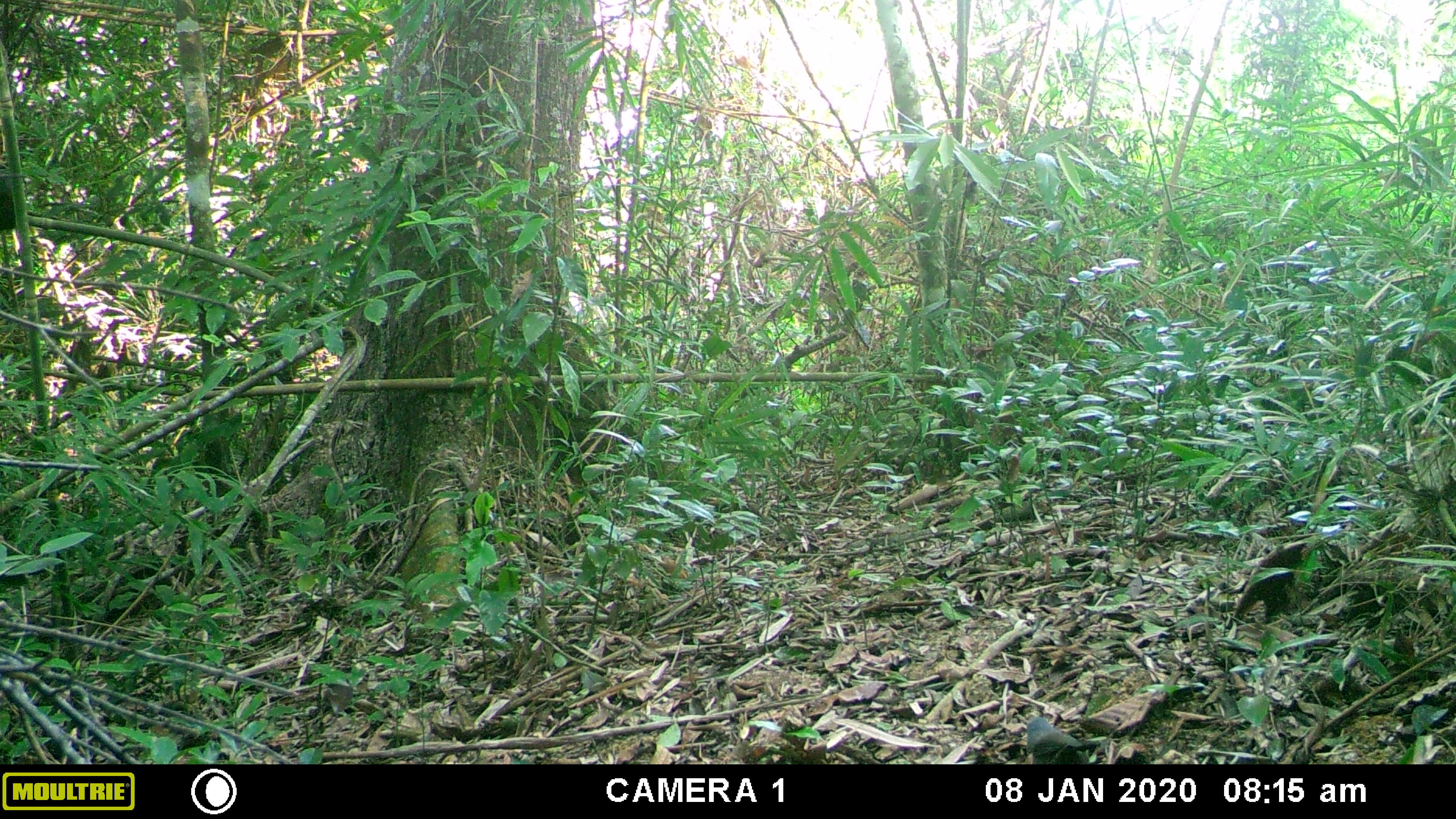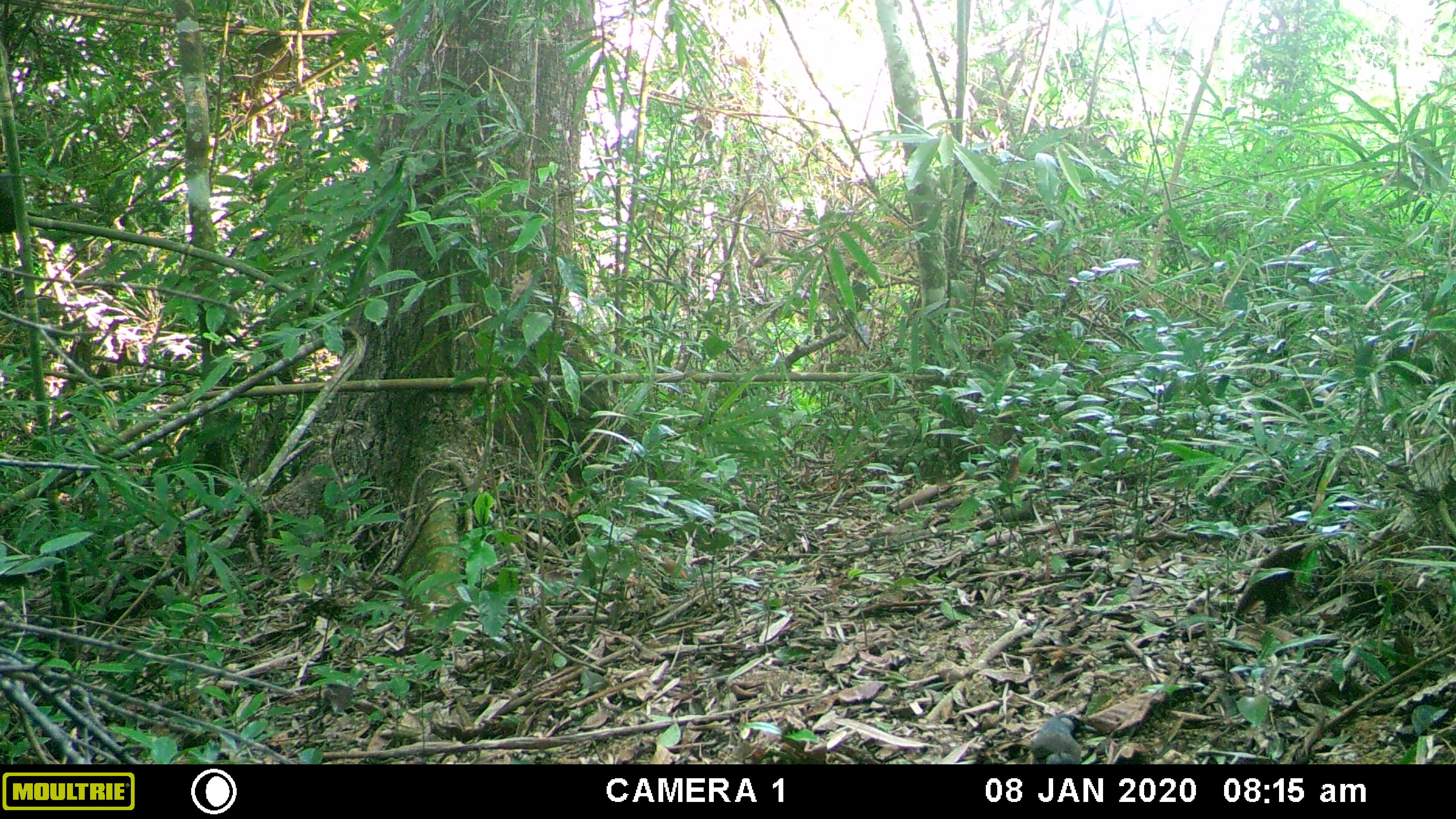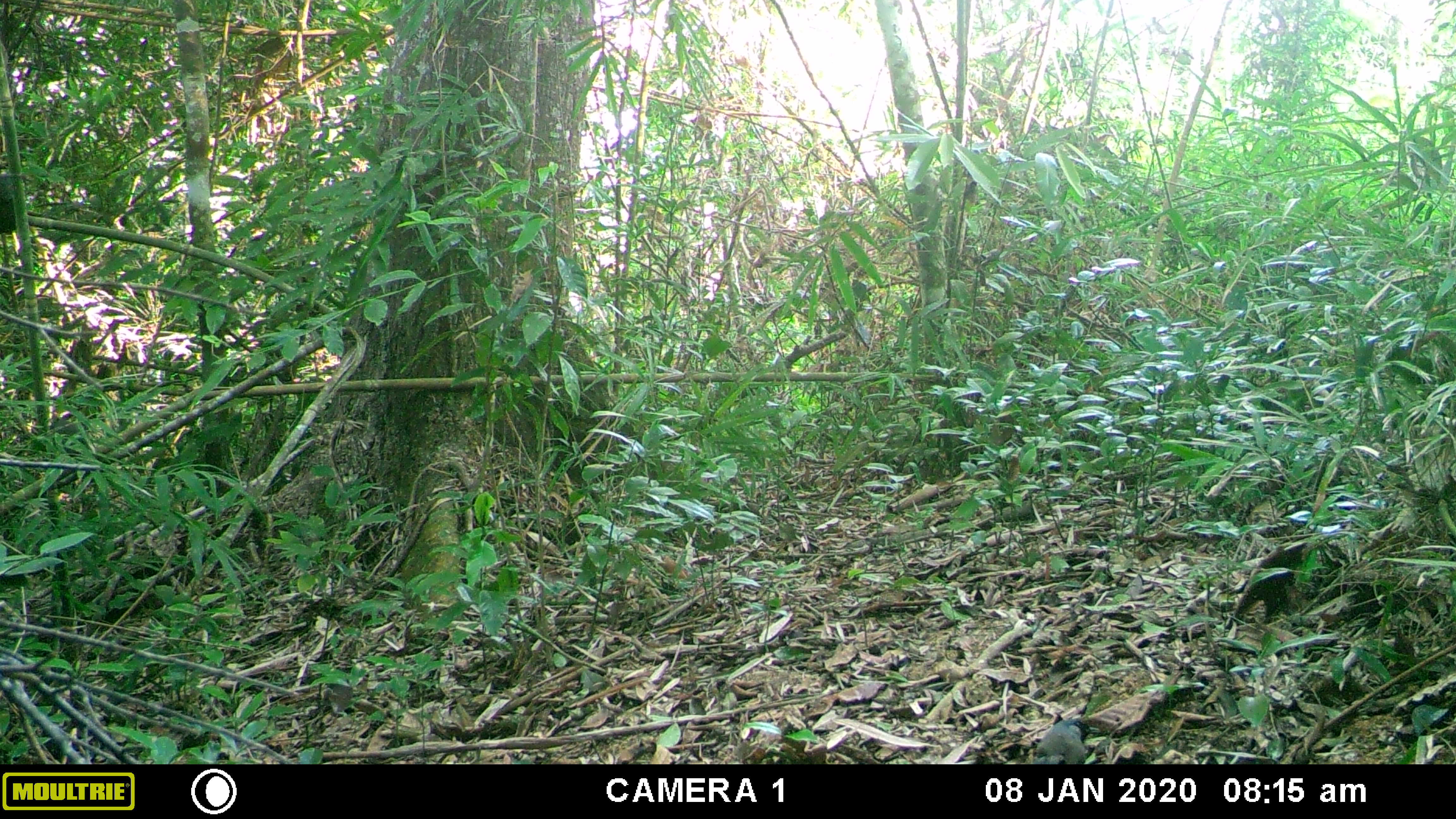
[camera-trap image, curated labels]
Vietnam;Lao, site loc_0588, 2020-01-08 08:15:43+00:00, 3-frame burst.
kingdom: Animalia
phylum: Chordata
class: Aves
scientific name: Aves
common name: bird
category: unidentified bird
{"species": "unidentified bird (bird) (Aves)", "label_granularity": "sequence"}